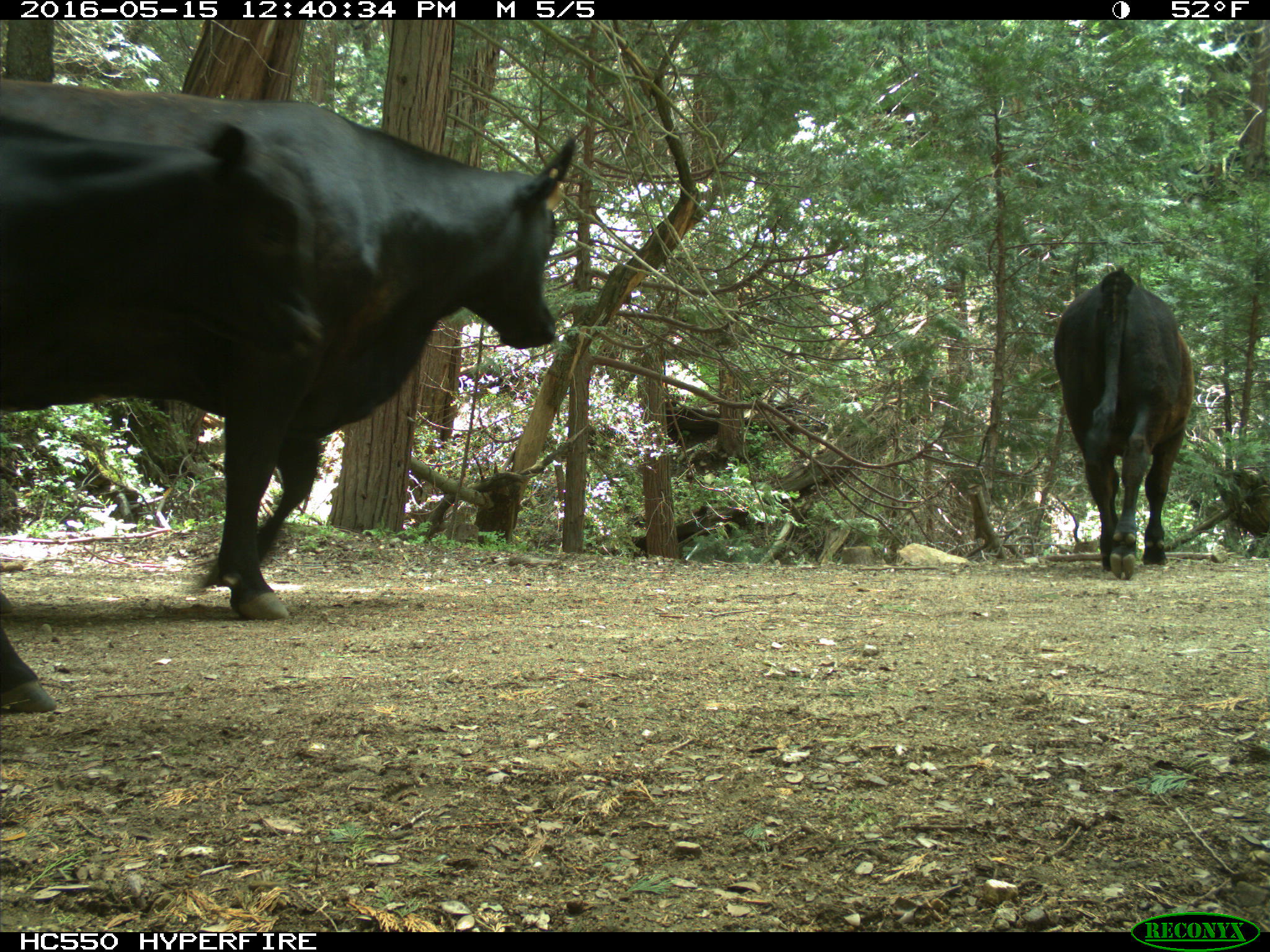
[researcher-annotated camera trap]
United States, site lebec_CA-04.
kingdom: Animalia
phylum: Chordata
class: Mammalia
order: Artiodactyla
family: Bovidae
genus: Bos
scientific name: Bos taurus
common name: domestic cow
Bos taurus (domestic cow).